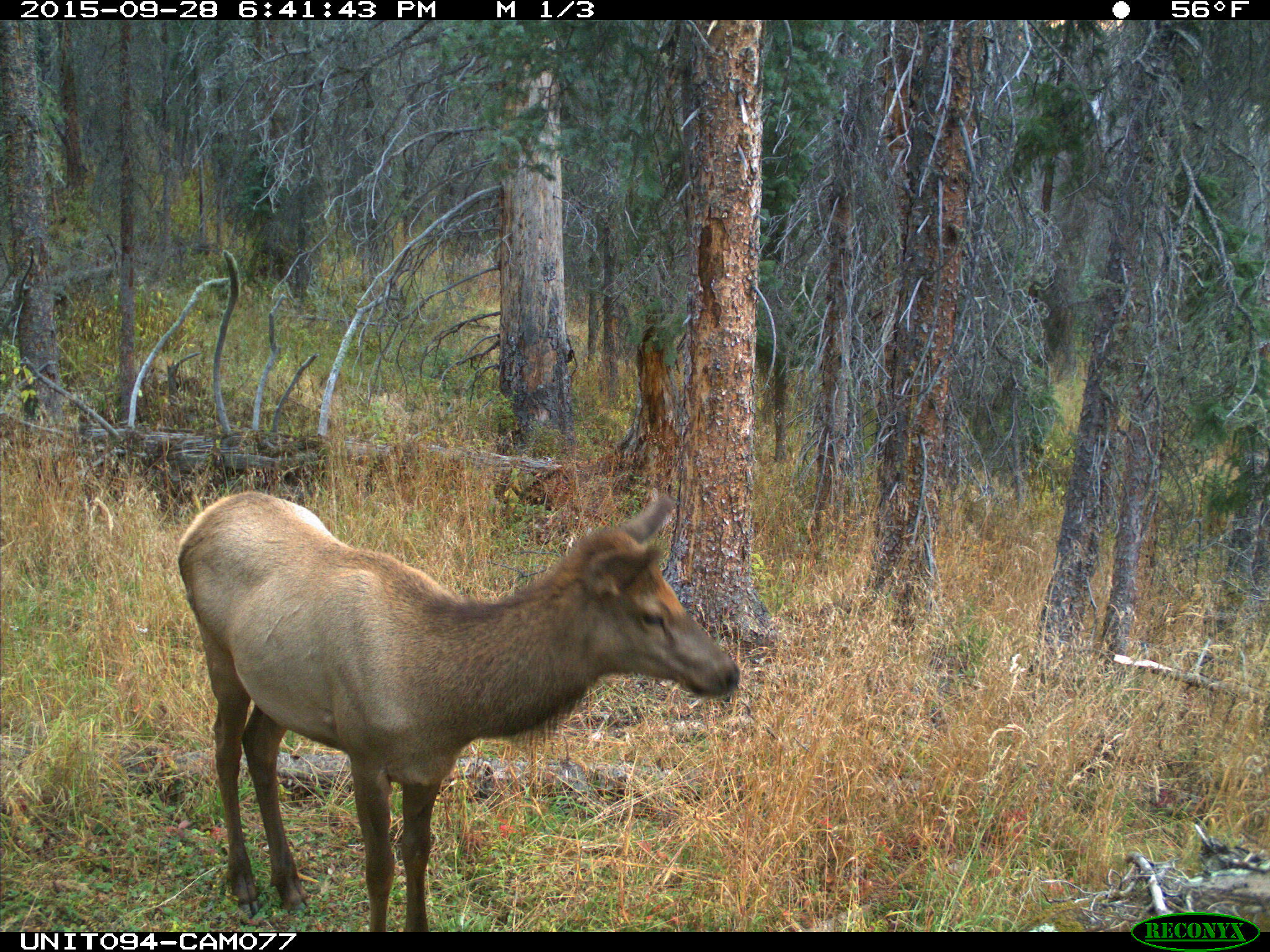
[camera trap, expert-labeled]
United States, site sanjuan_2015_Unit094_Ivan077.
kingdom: Animalia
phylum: Chordata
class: Mammalia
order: Artiodactyla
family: Cervidae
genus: Cervus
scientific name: Cervus elaphus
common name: red deer